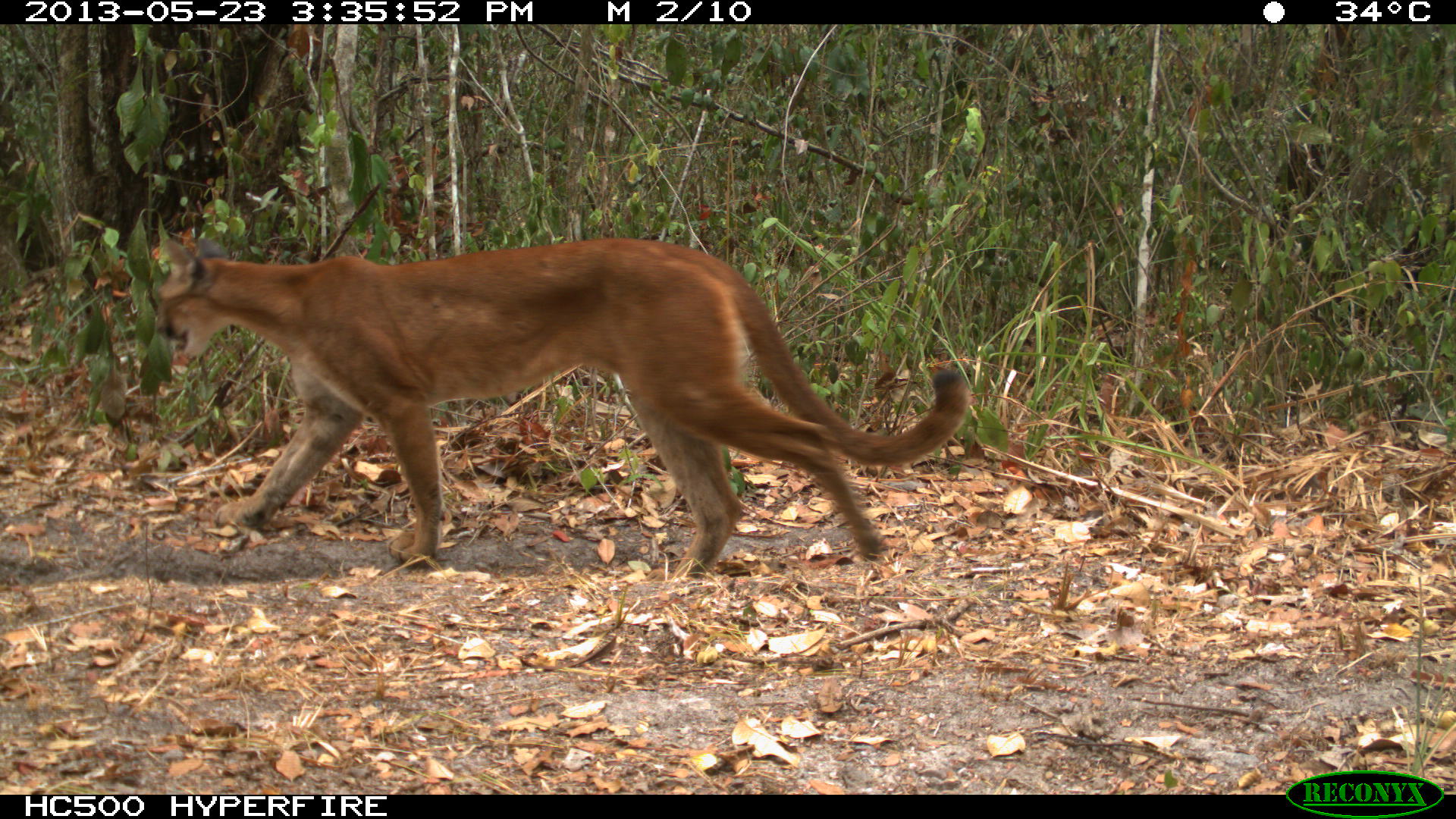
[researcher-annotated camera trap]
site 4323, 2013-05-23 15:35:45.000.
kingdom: Animalia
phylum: Chordata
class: Mammalia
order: Carnivora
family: Felidae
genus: Puma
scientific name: Puma concolor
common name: mountain lion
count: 1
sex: female